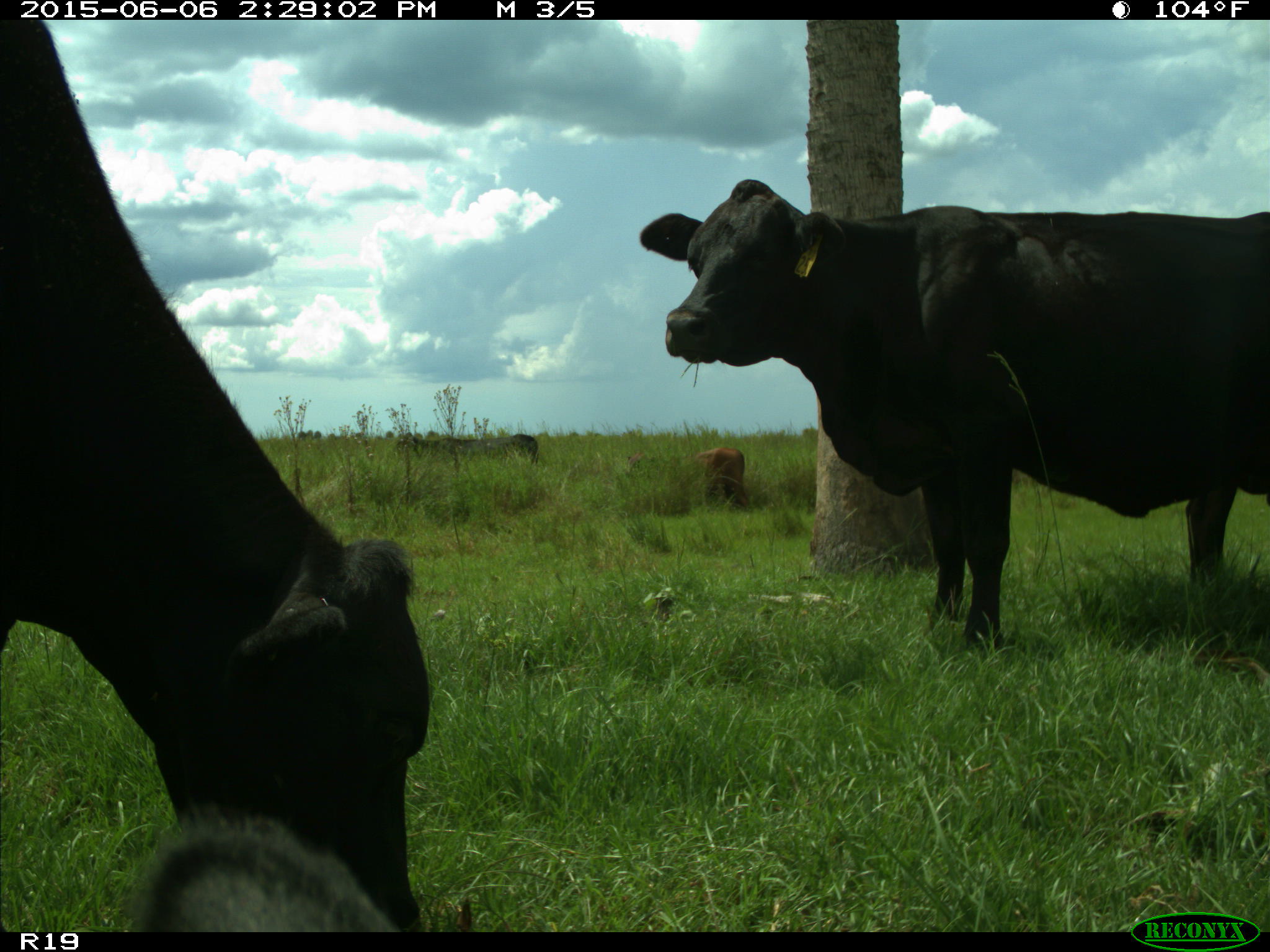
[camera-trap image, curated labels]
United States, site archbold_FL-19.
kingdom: Animalia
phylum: Chordata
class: Mammalia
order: Artiodactyla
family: Bovidae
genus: Bos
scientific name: Bos taurus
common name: domestic cow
Bos taurus (domestic cow).